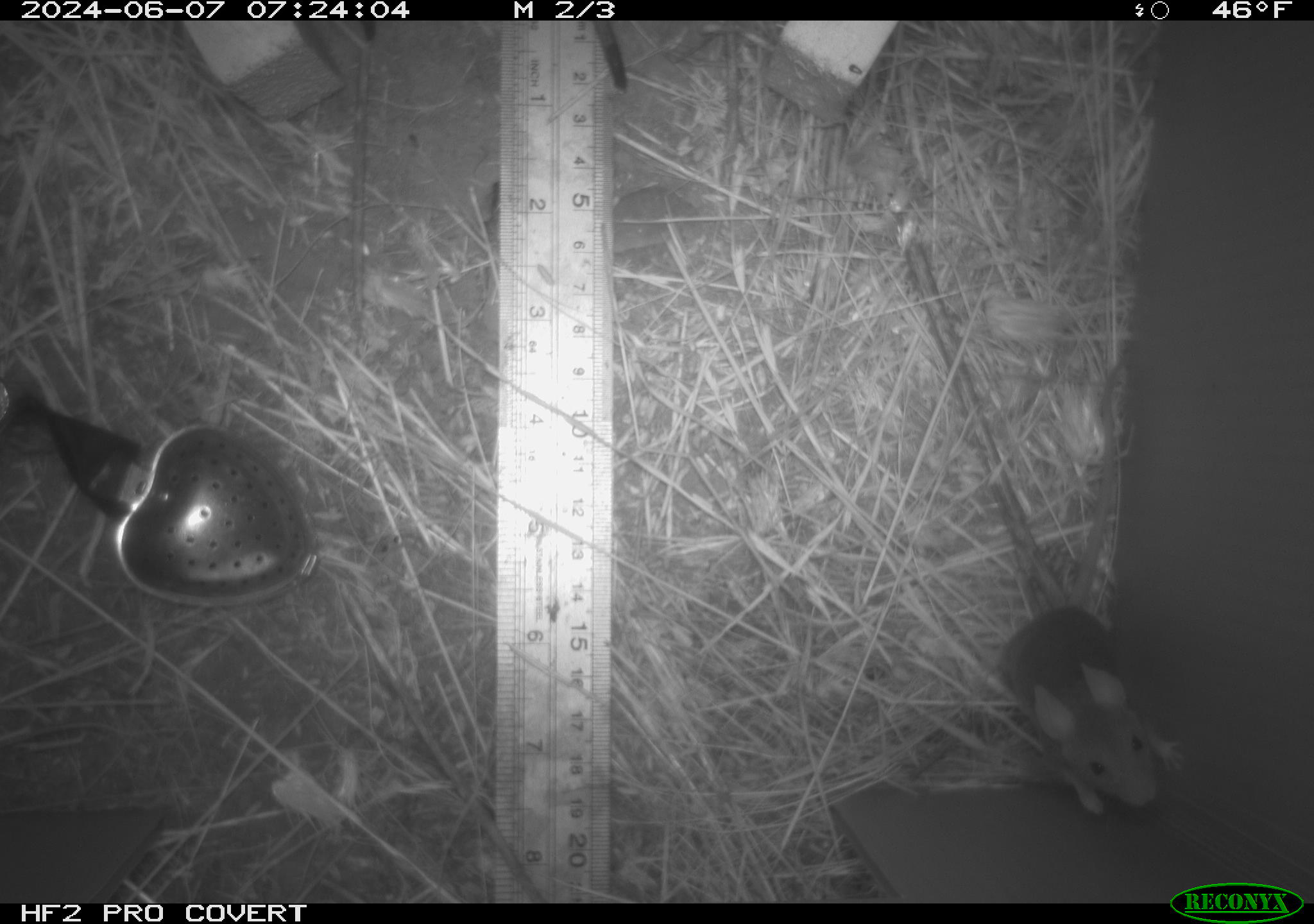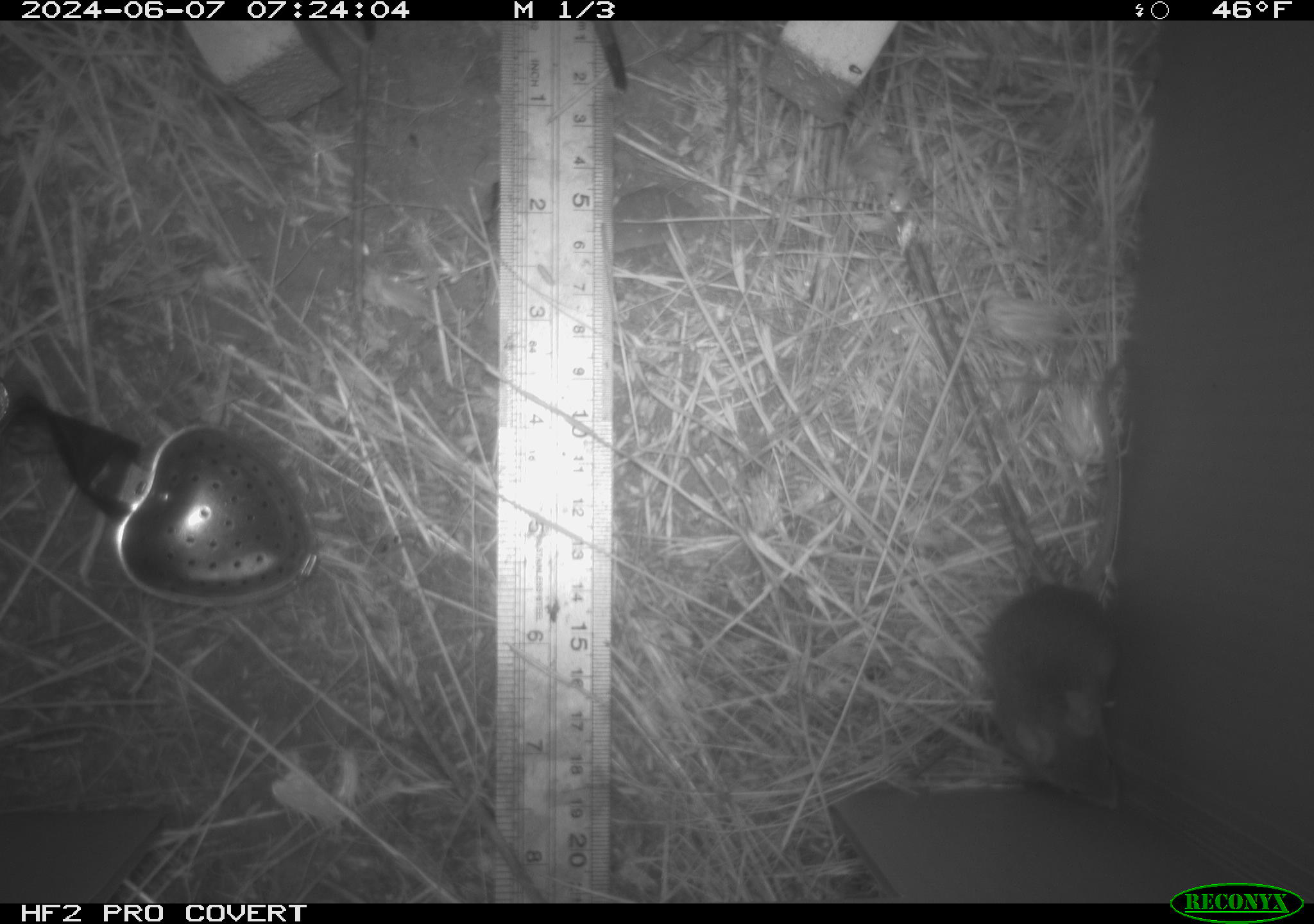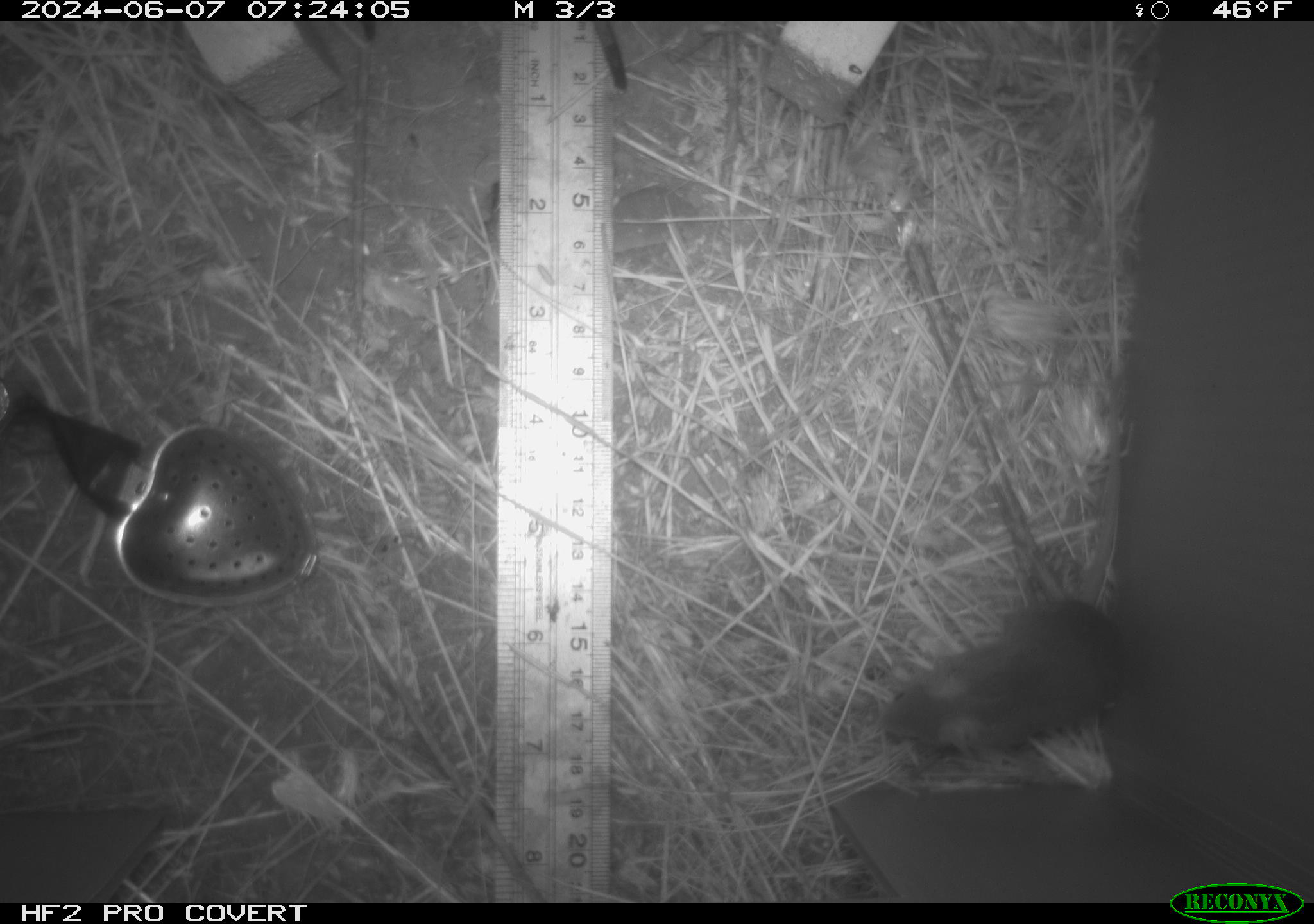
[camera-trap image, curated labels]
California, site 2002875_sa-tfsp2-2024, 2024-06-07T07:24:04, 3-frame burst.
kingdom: Animalia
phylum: Chordata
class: Mammalia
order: Rodentia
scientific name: Rodentia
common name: mouse species